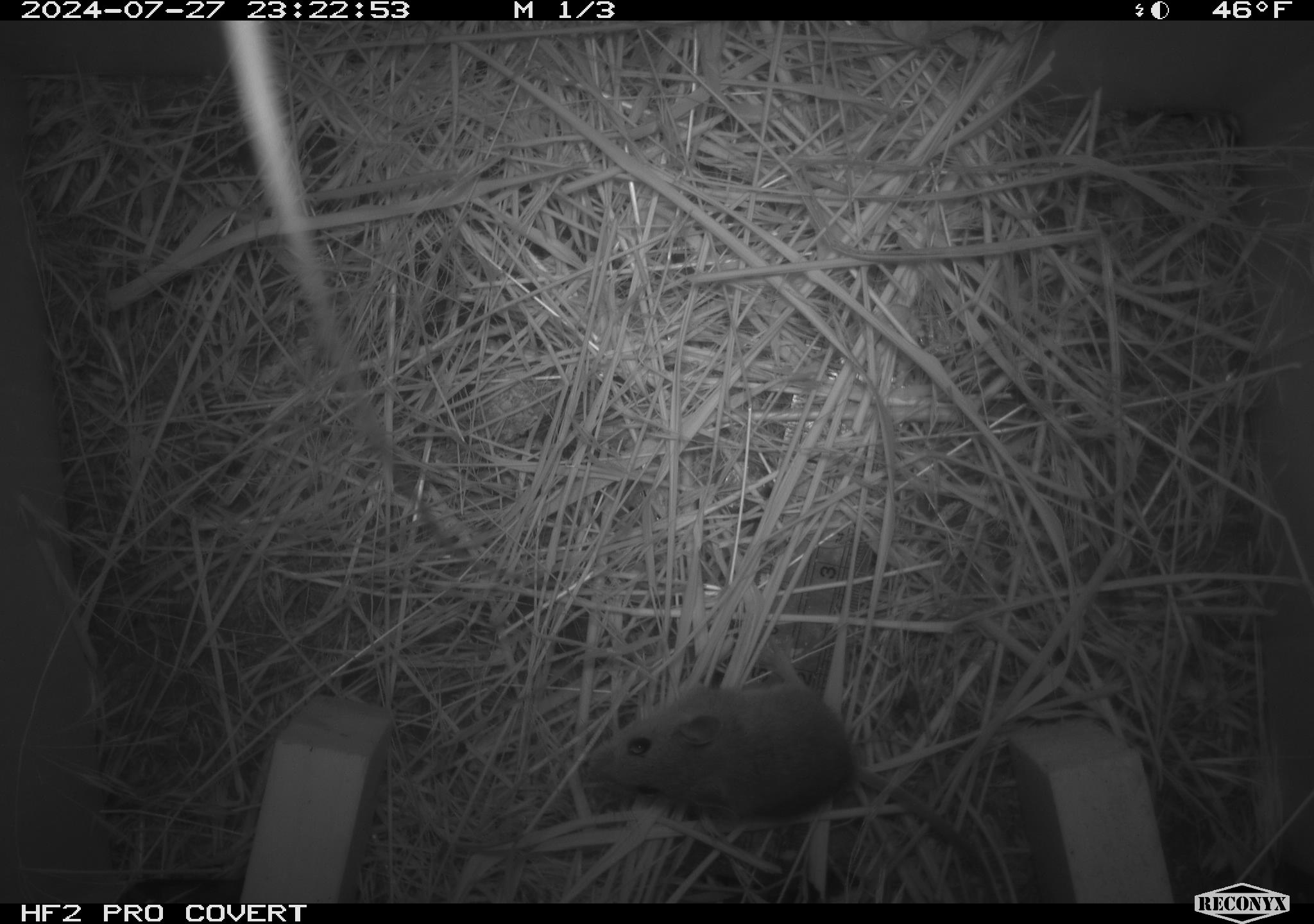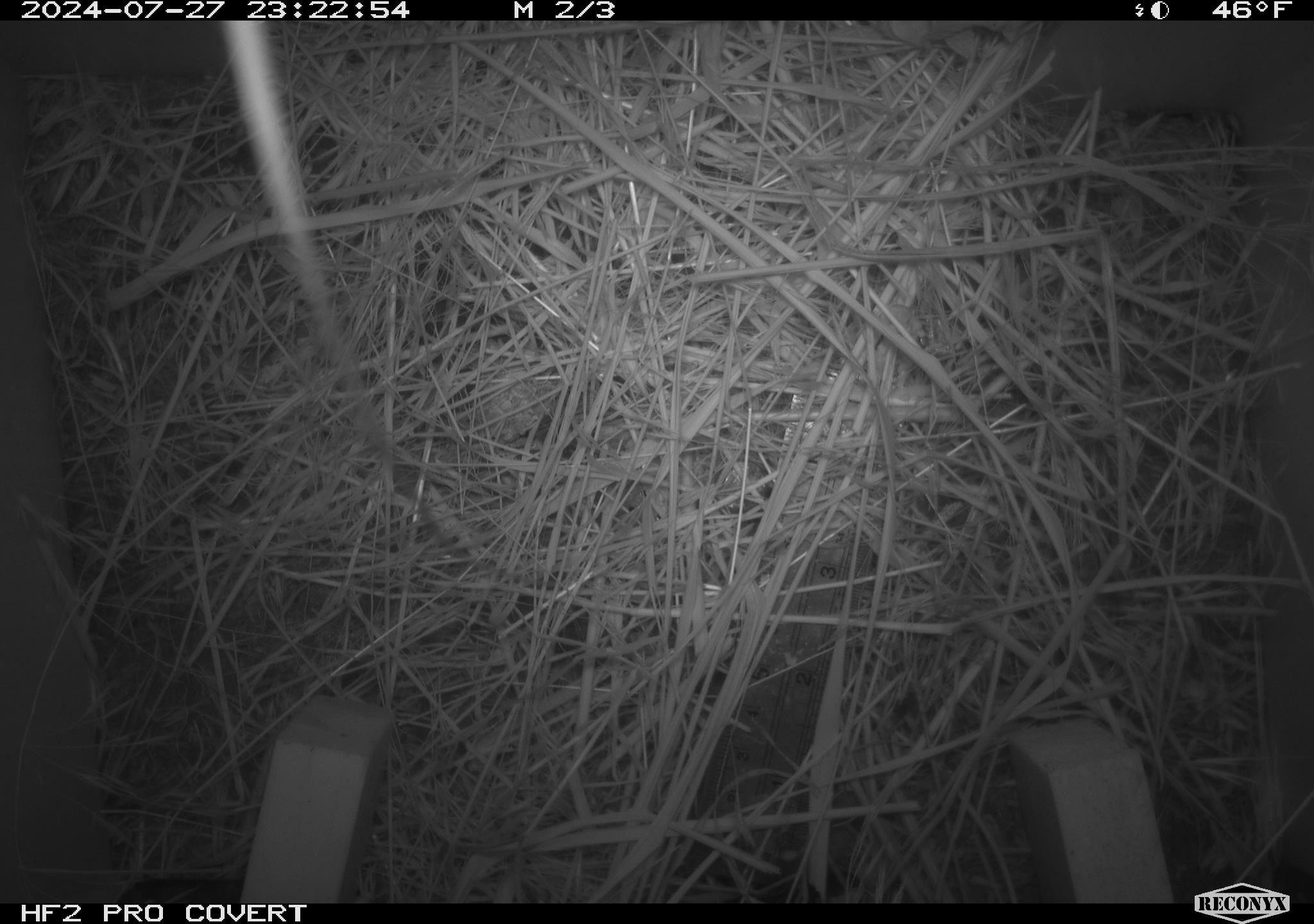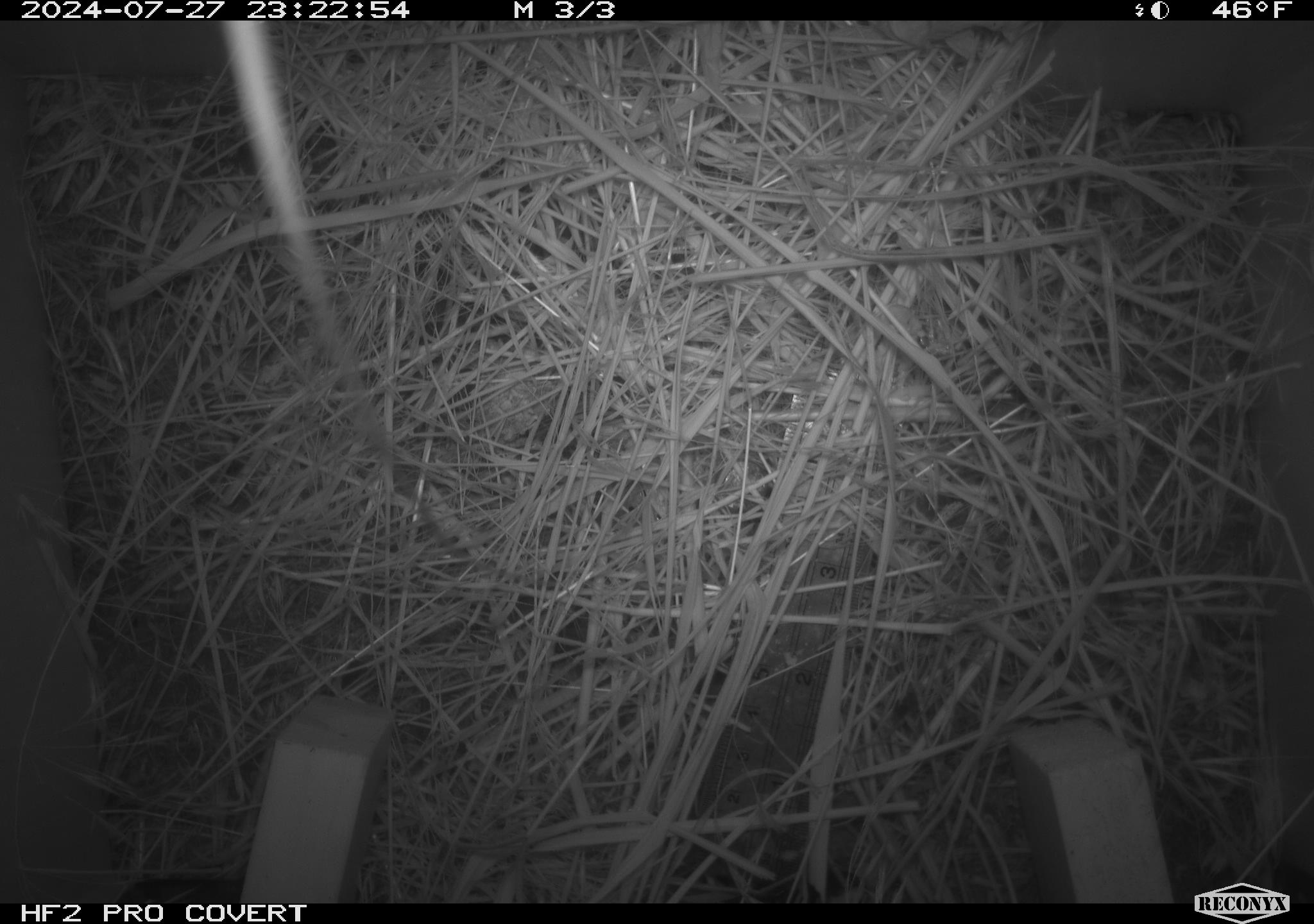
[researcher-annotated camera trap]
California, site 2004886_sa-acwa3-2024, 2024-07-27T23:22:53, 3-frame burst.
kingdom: Animalia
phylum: Chordata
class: Mammalia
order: Rodentia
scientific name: Rodentia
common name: mouse species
Mouse species (Rodentia).